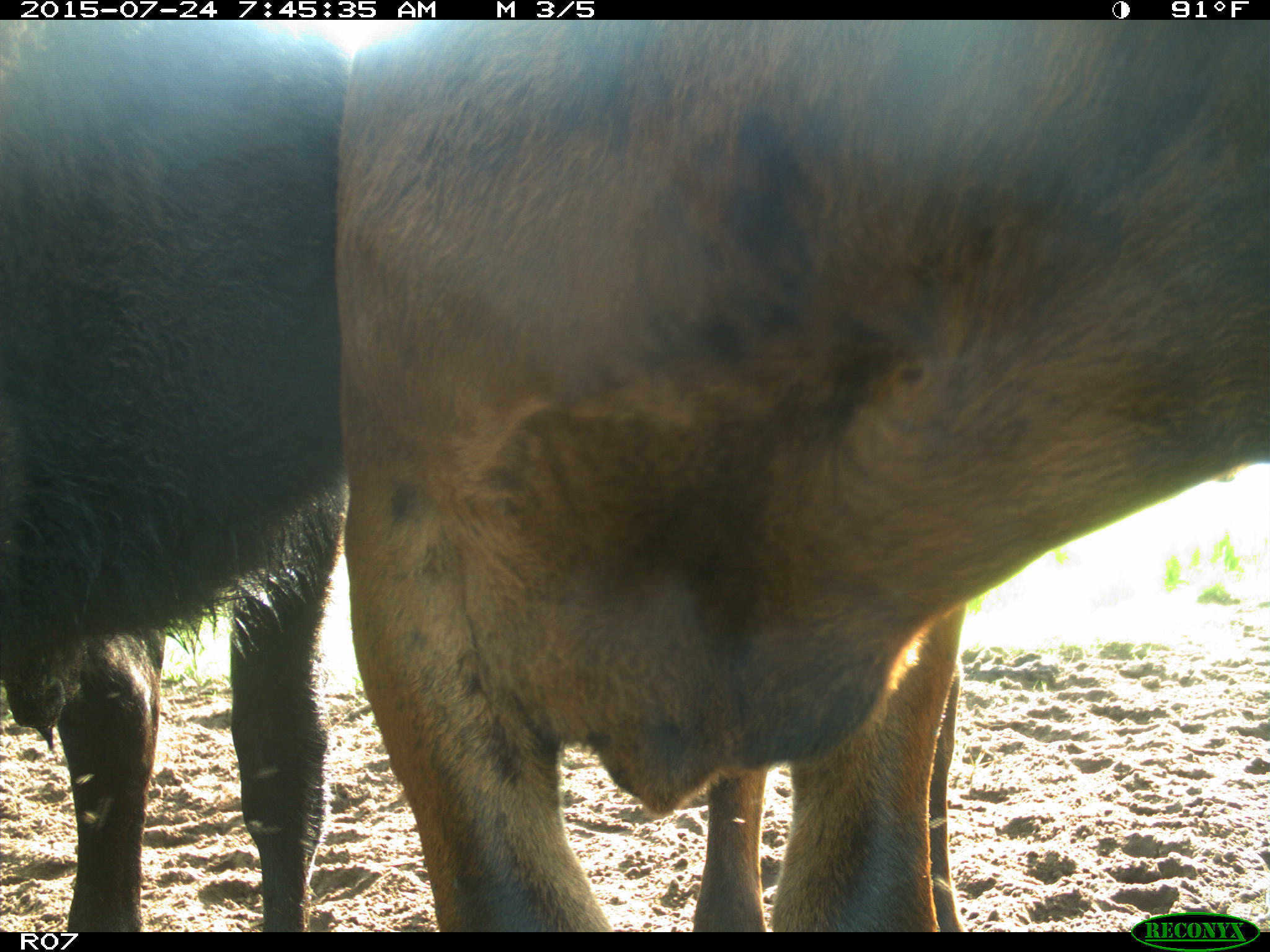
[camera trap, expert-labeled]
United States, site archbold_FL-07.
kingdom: Animalia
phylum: Chordata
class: Mammalia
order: Artiodactyla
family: Bovidae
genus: Bos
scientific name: Bos taurus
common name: domestic cow